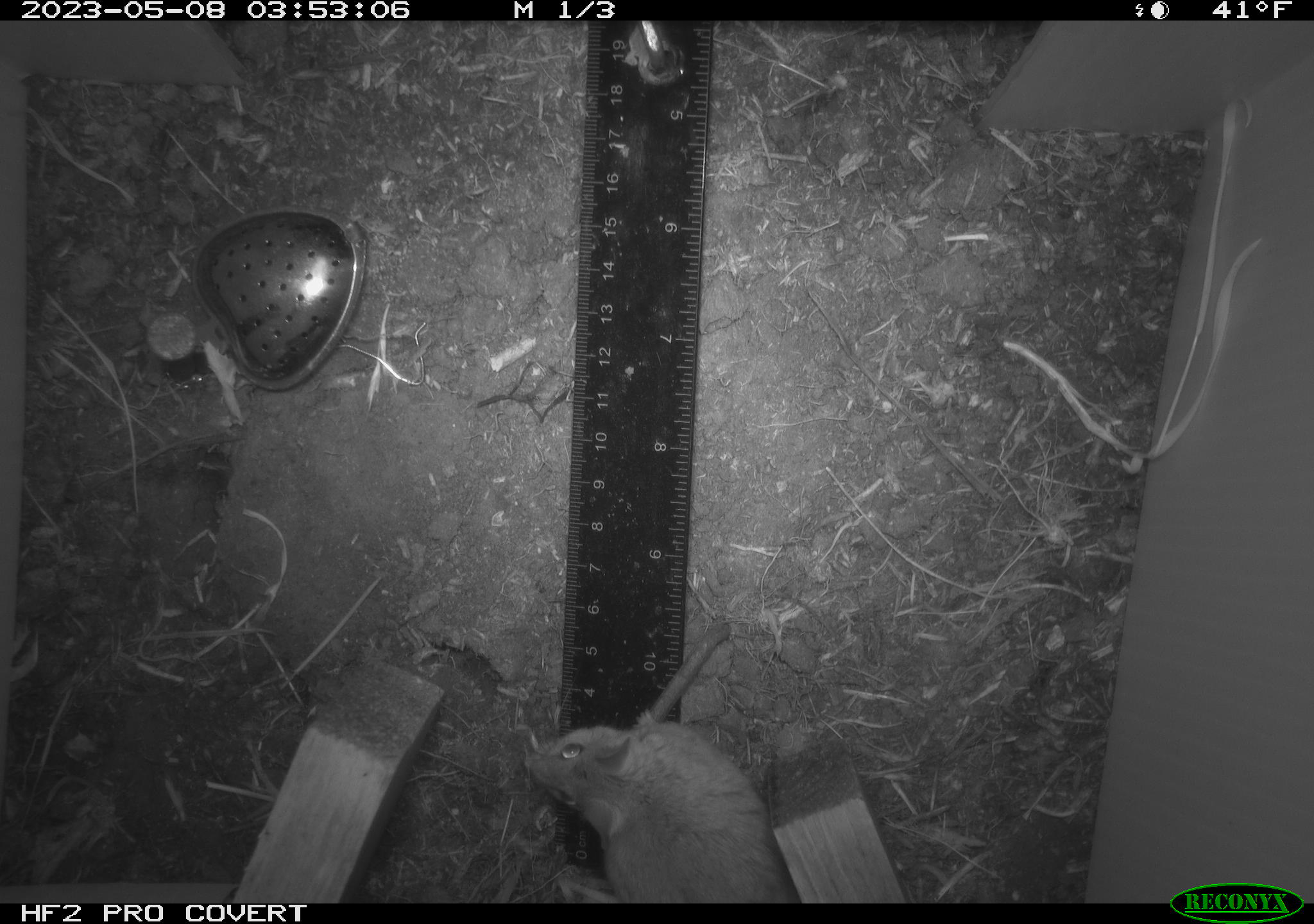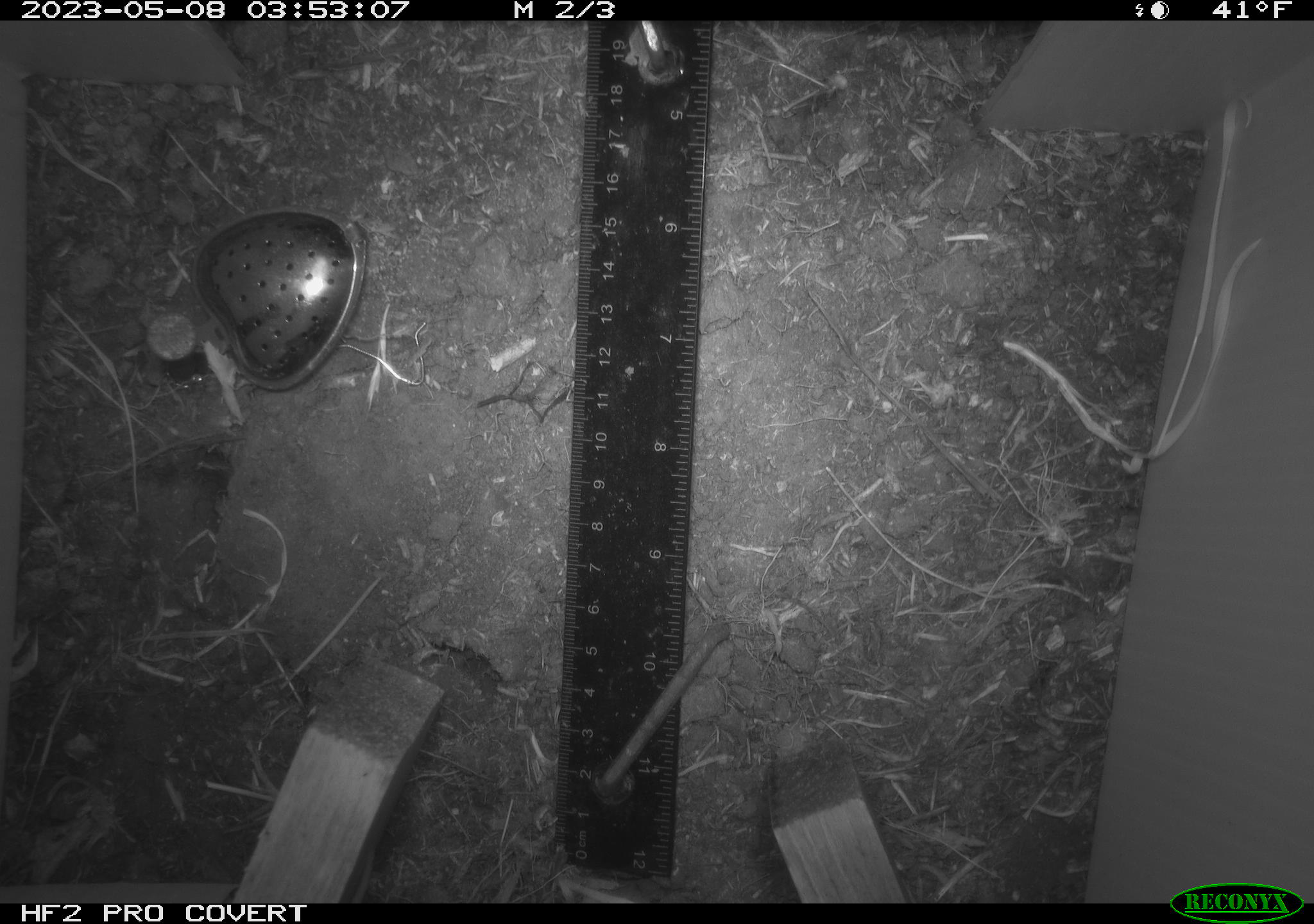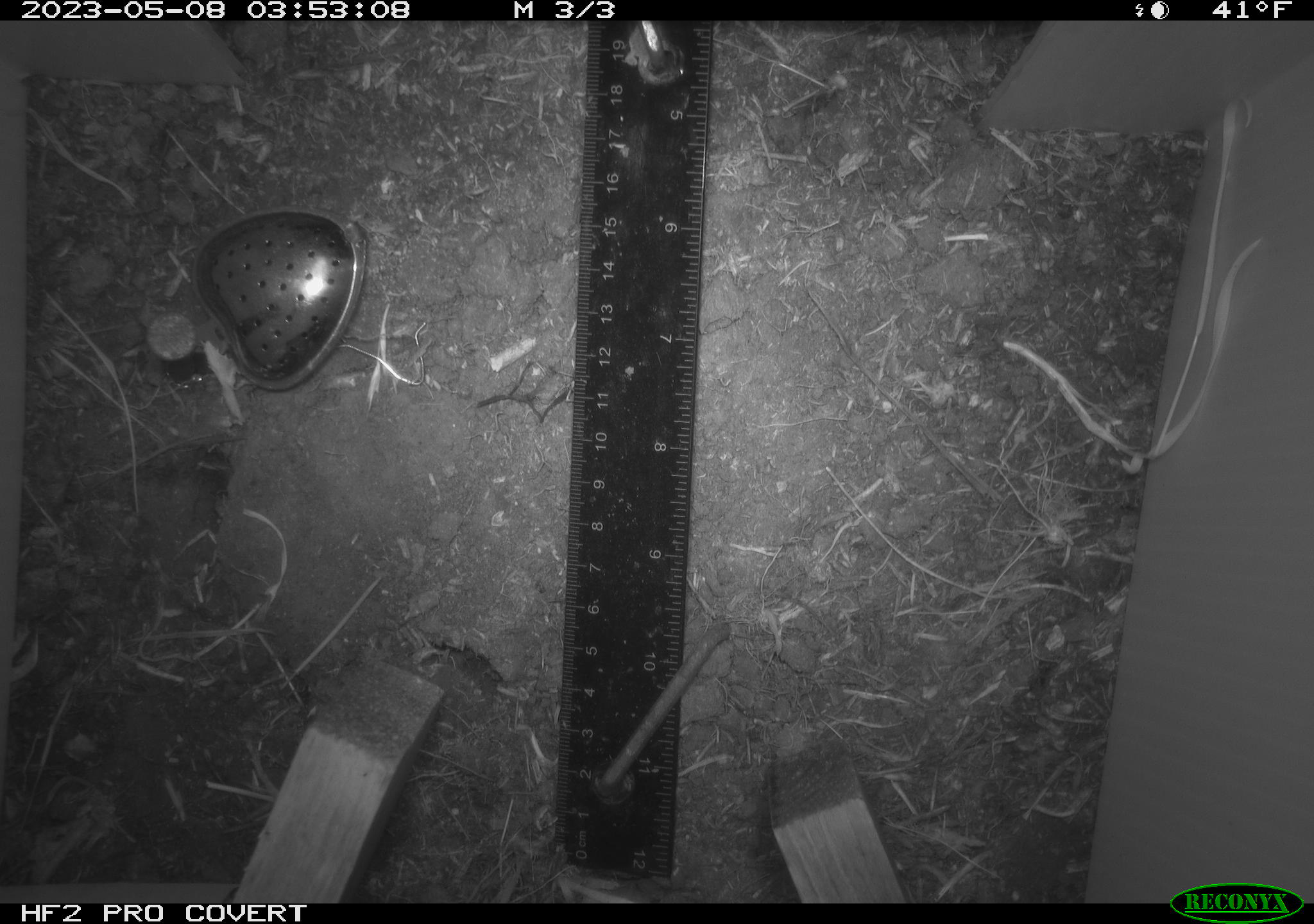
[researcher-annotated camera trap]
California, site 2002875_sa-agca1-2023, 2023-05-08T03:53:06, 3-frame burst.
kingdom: Animalia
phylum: Chordata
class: Mammalia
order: Rodentia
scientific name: Rodentia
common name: mouse species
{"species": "mouse species (Rodentia)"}